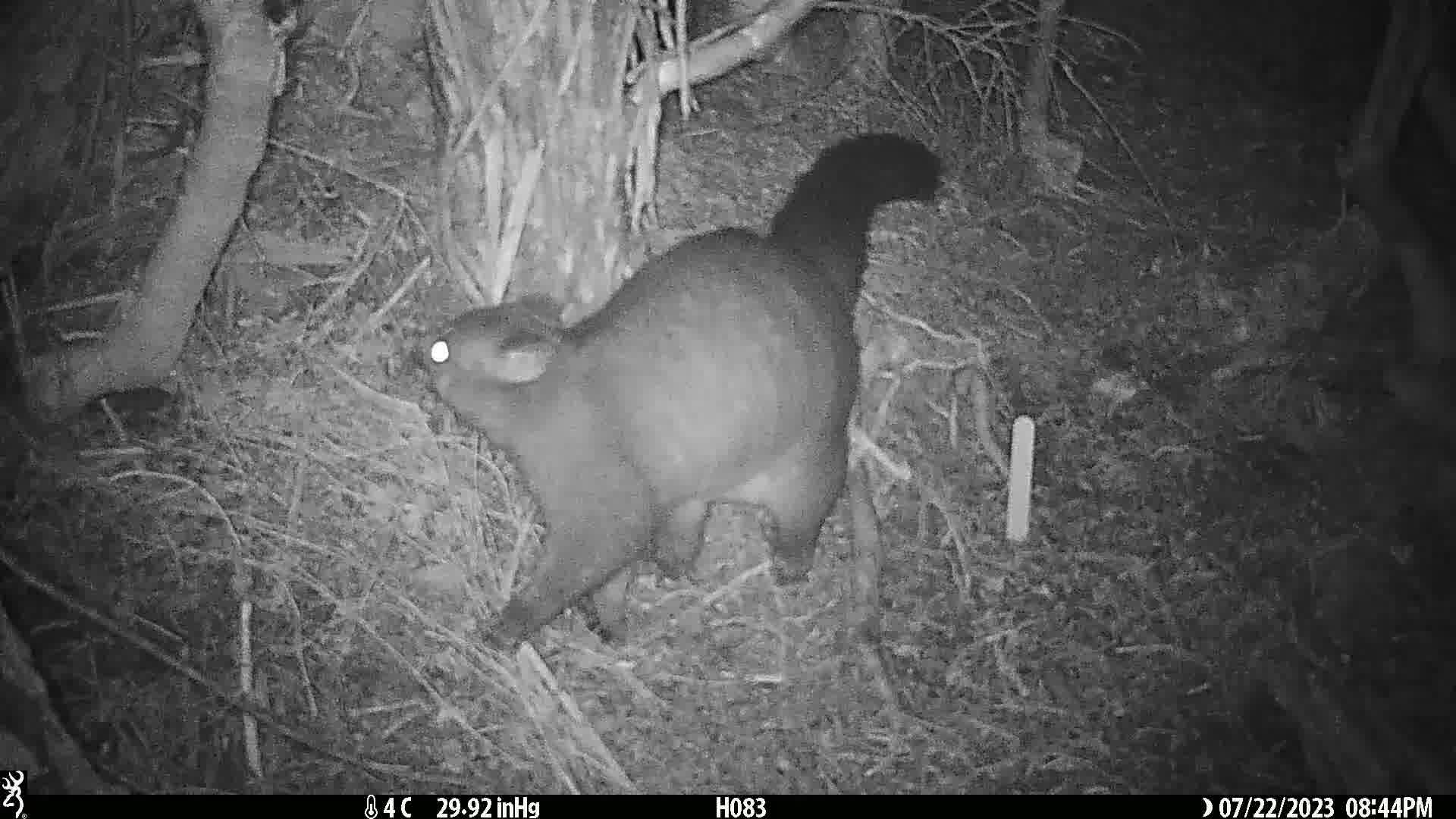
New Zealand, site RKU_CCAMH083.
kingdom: Animalia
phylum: Chordata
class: Mammalia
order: Diprotodontia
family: Phalangeridae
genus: Trichosurus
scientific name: Trichosurus vulpecula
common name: common brushtail possum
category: possum